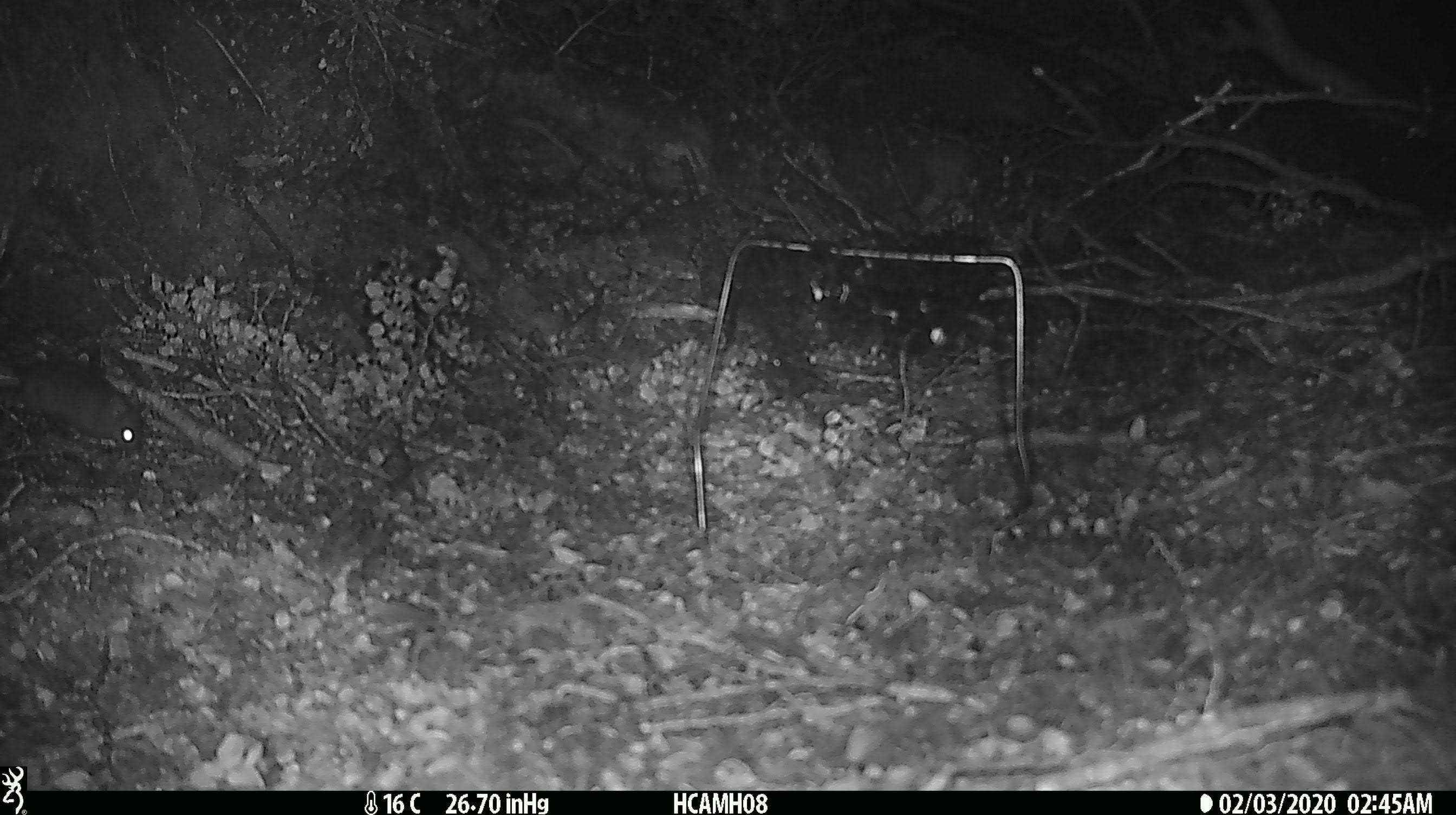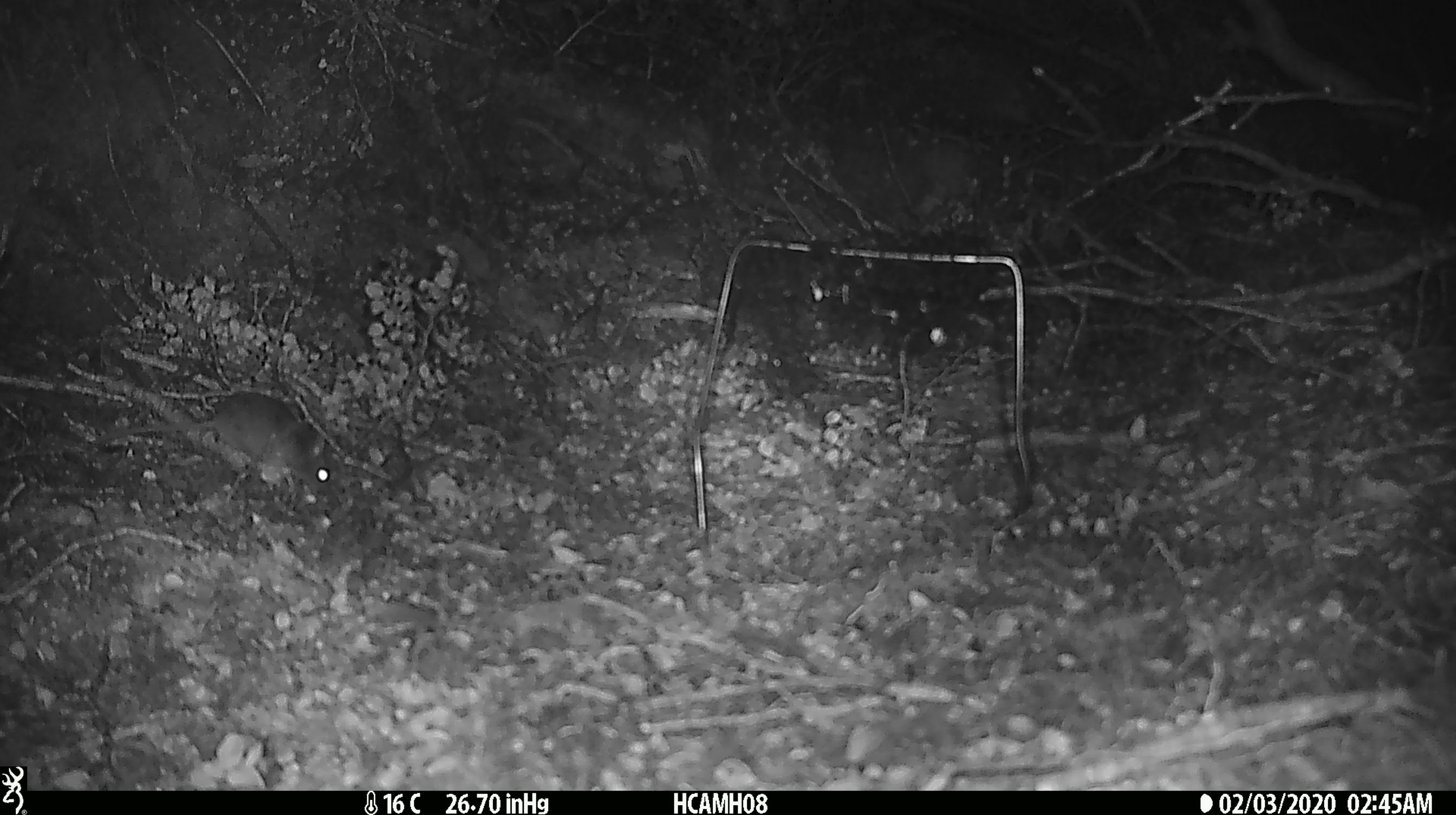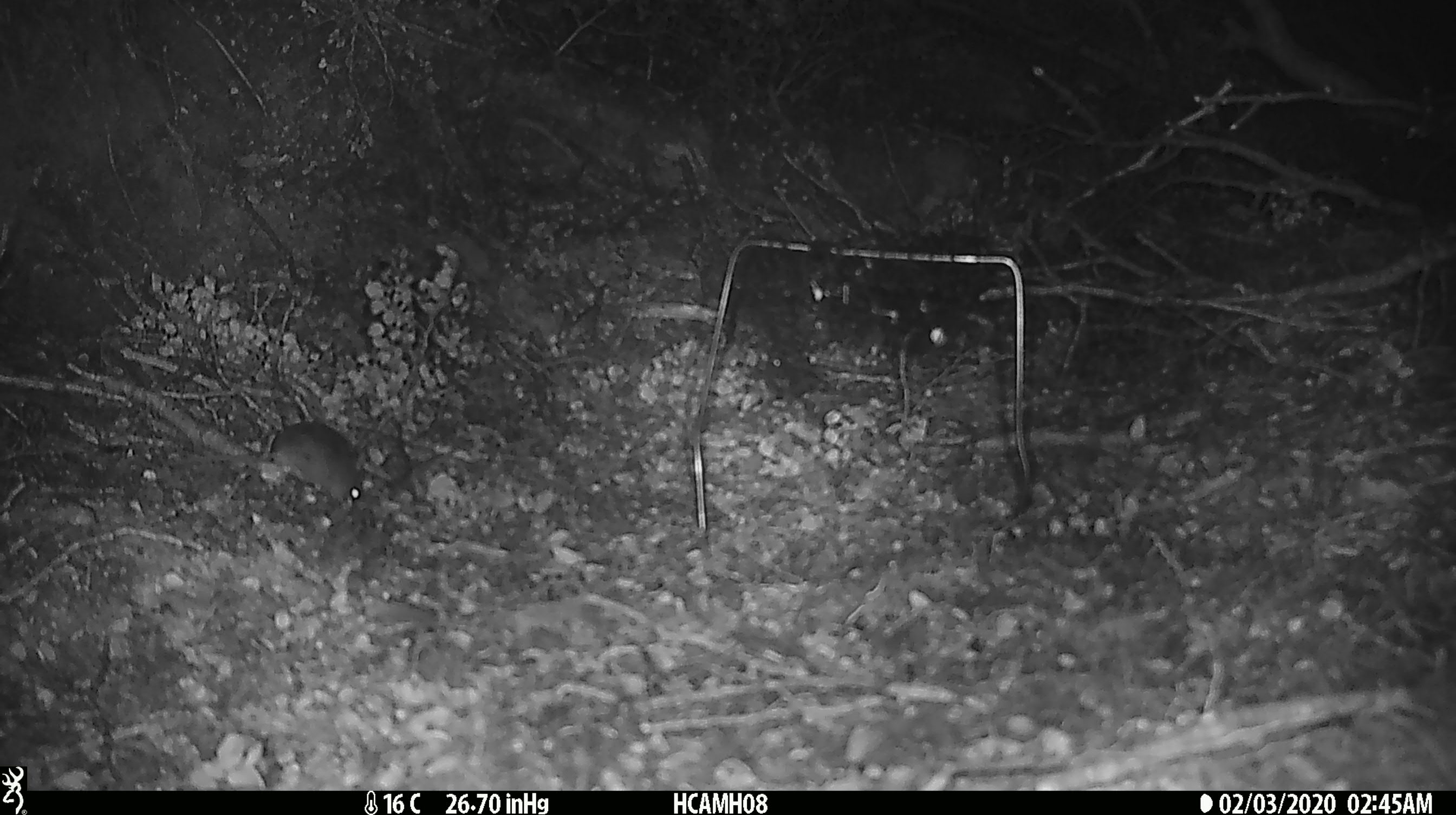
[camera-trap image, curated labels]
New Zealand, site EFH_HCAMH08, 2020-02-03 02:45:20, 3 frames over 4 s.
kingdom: Animalia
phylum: Chordata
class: Mammalia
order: Rodentia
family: Muridae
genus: Mus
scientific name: Mus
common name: mouse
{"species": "mouse (Mus)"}